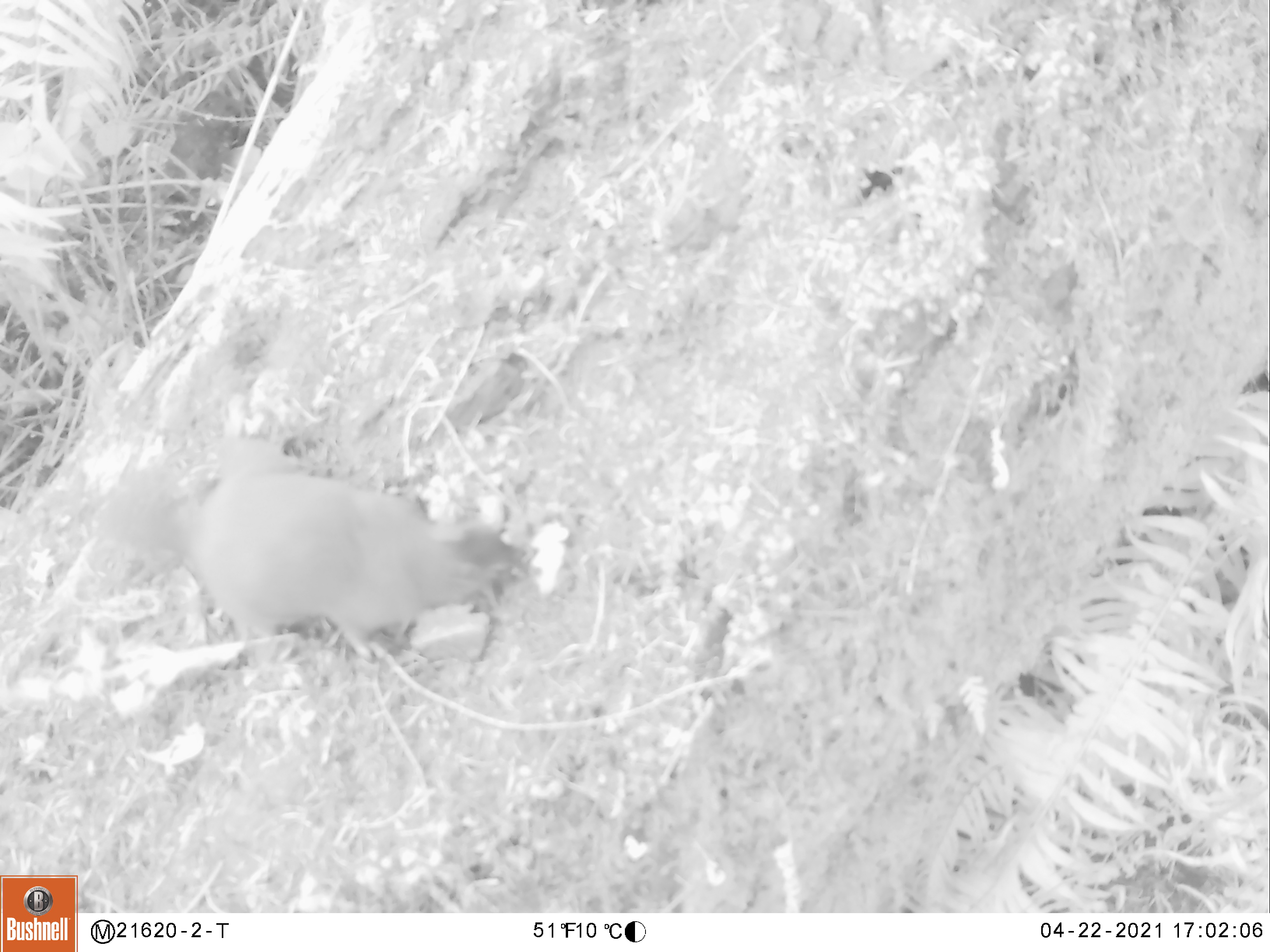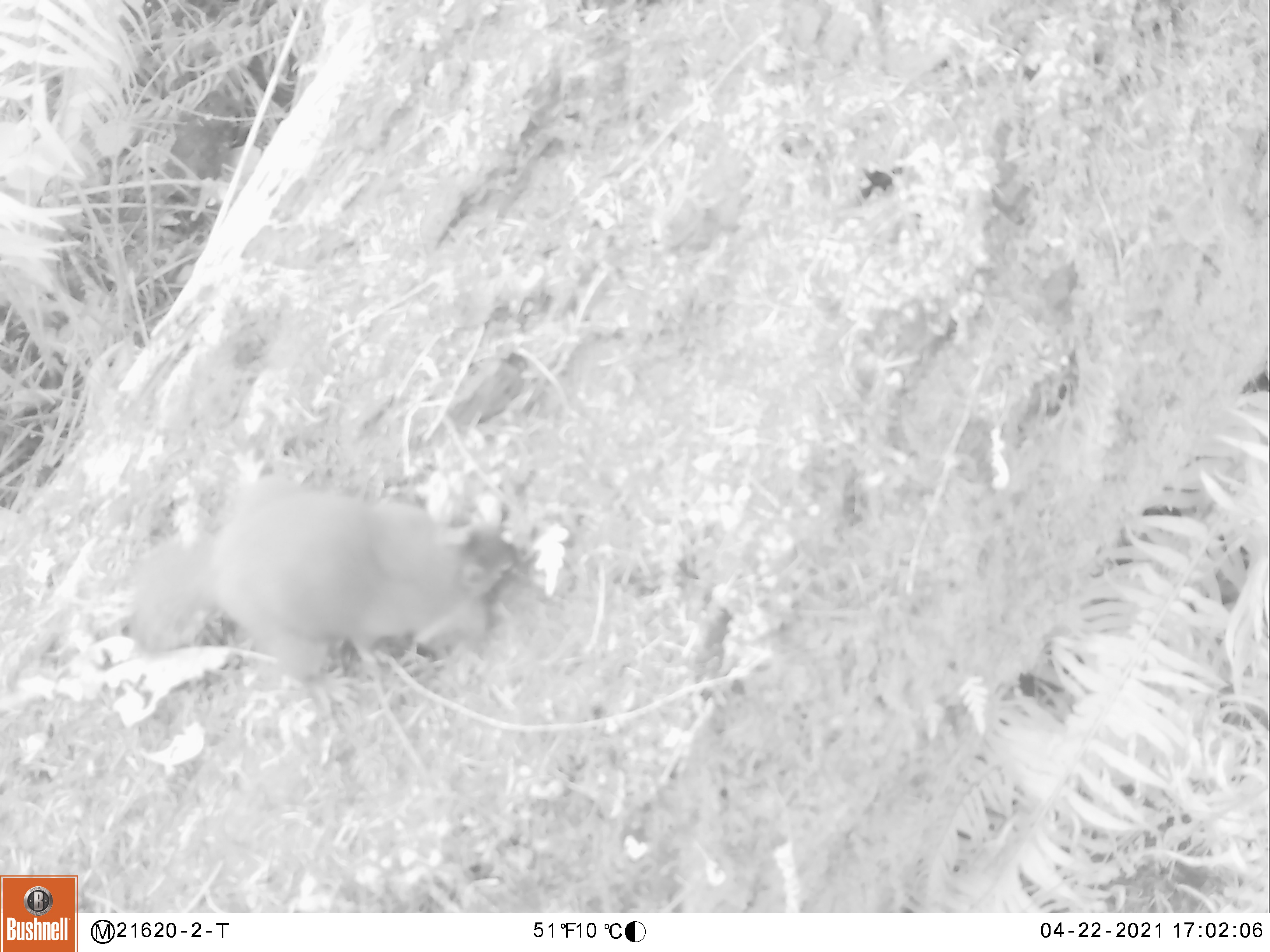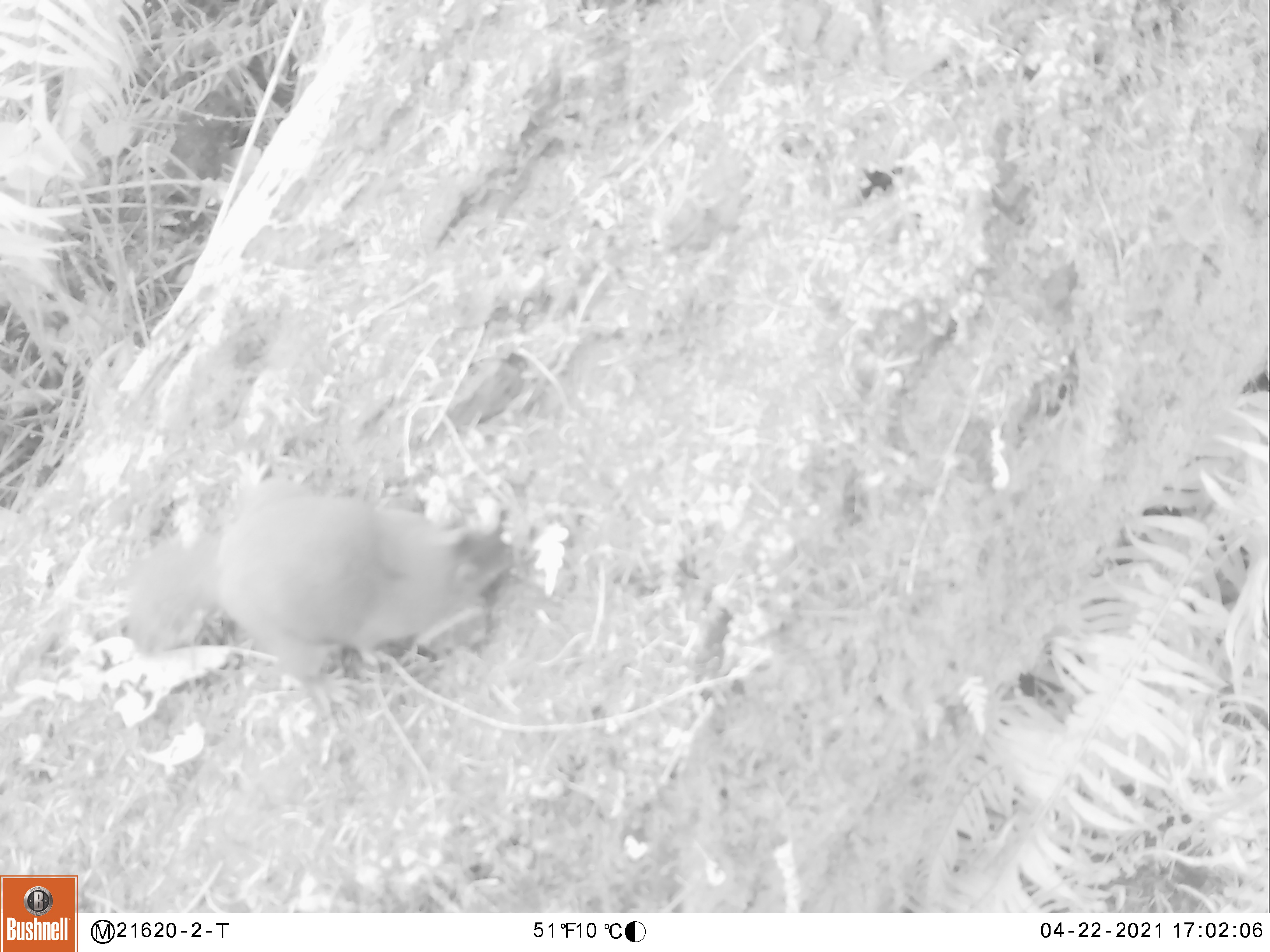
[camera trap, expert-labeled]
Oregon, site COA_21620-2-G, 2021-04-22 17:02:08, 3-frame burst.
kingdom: Animalia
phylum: Chordata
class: Mammalia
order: Rodentia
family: Sciuridae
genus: Tamiasciurus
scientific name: Tamiasciurus douglasii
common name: douglas squirrel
Douglas squirrel (Tamiasciurus douglasii).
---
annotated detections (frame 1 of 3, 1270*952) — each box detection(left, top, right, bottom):
douglas squirrel: detection(43, 408, 535, 677)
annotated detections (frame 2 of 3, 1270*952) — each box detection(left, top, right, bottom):
douglas squirrel: detection(97, 449, 535, 680)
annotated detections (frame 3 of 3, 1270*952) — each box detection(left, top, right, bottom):
douglas squirrel: detection(80, 442, 521, 699)